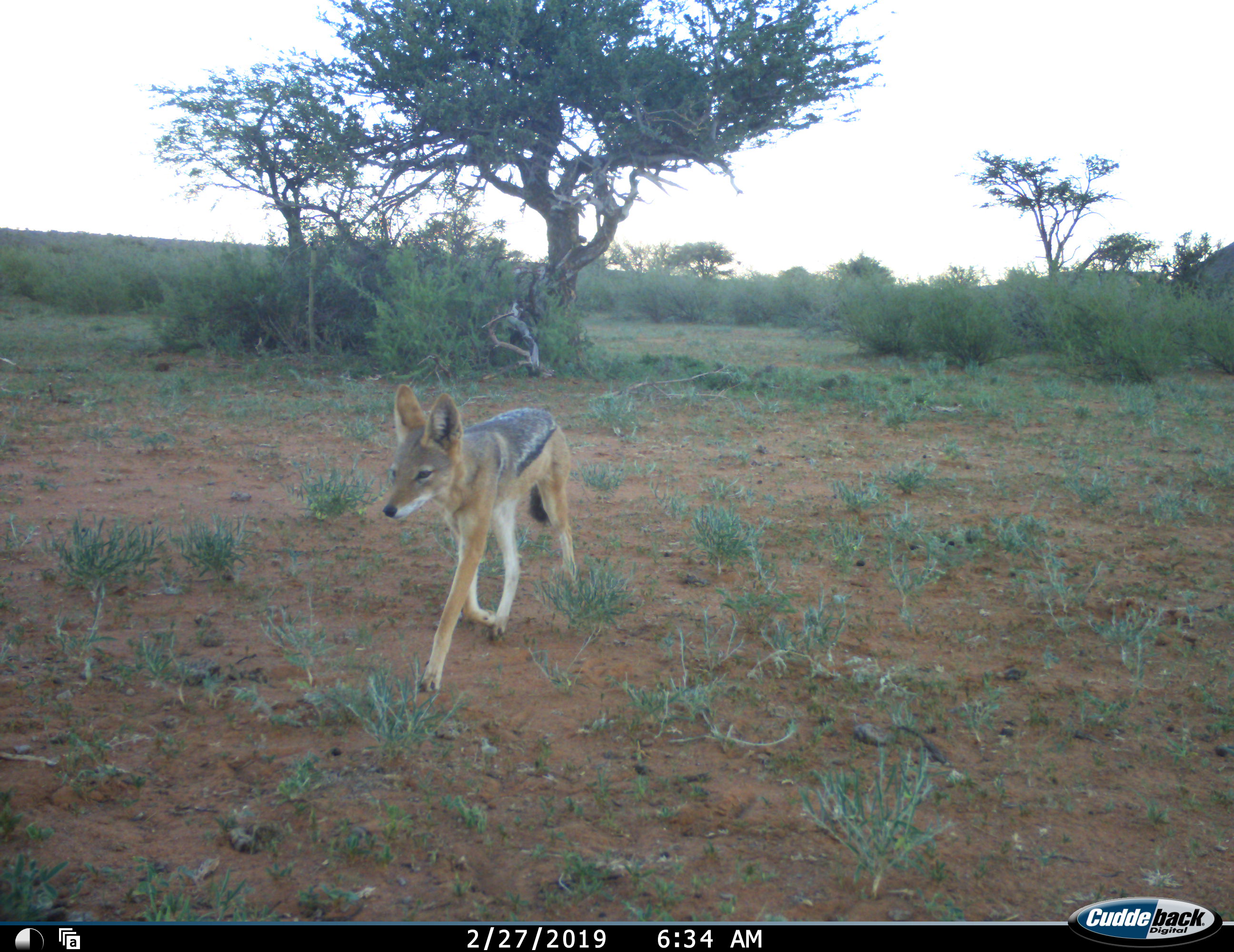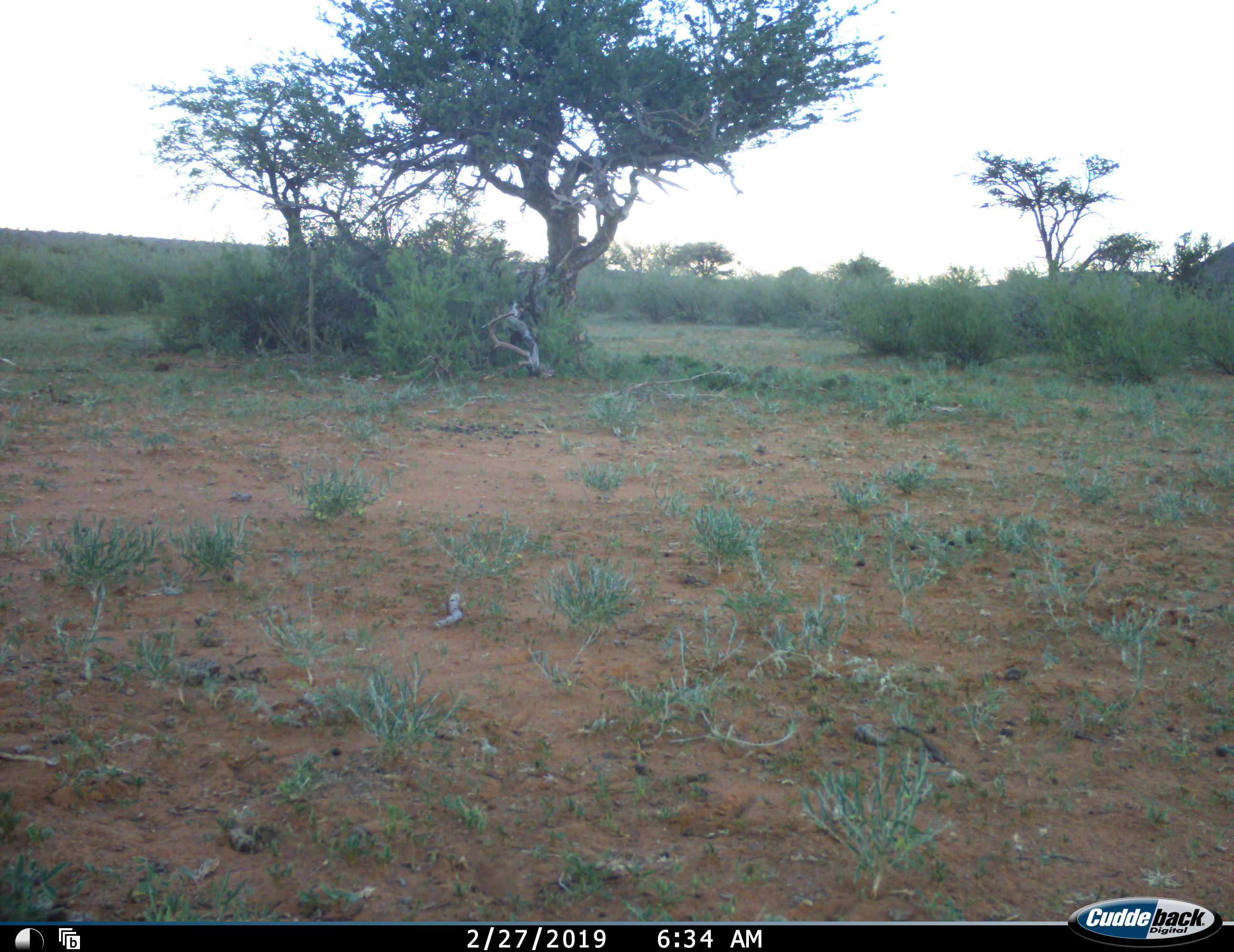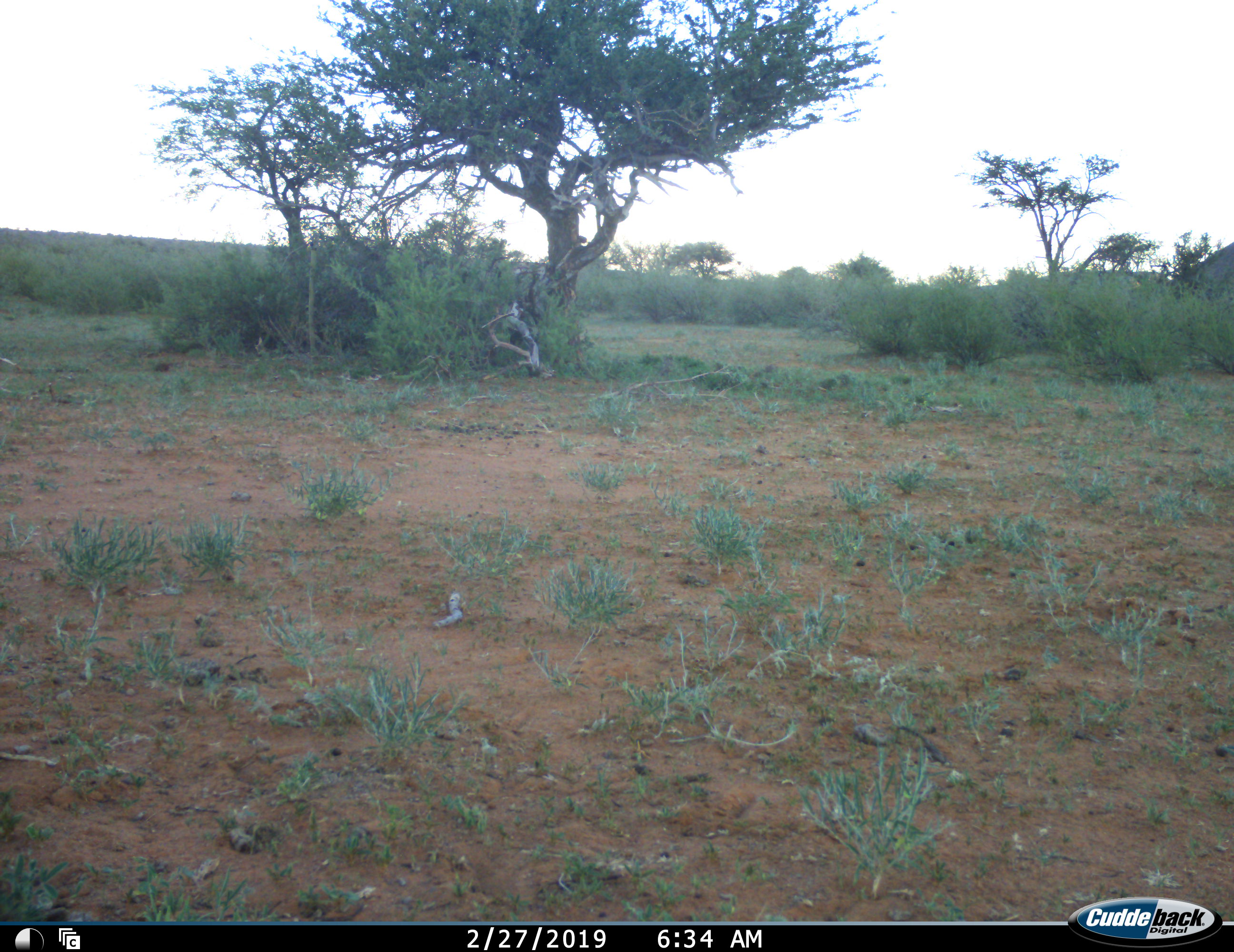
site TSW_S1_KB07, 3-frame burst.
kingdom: Animalia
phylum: Chordata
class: Mammalia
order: Carnivora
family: Canidae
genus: Lupulella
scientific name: Lupulella mesomelas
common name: black-backed jackal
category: jackalblackbacked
Jackalblackbacked (black-backed jackal) (Lupulella mesomelas), count 1. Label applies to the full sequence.